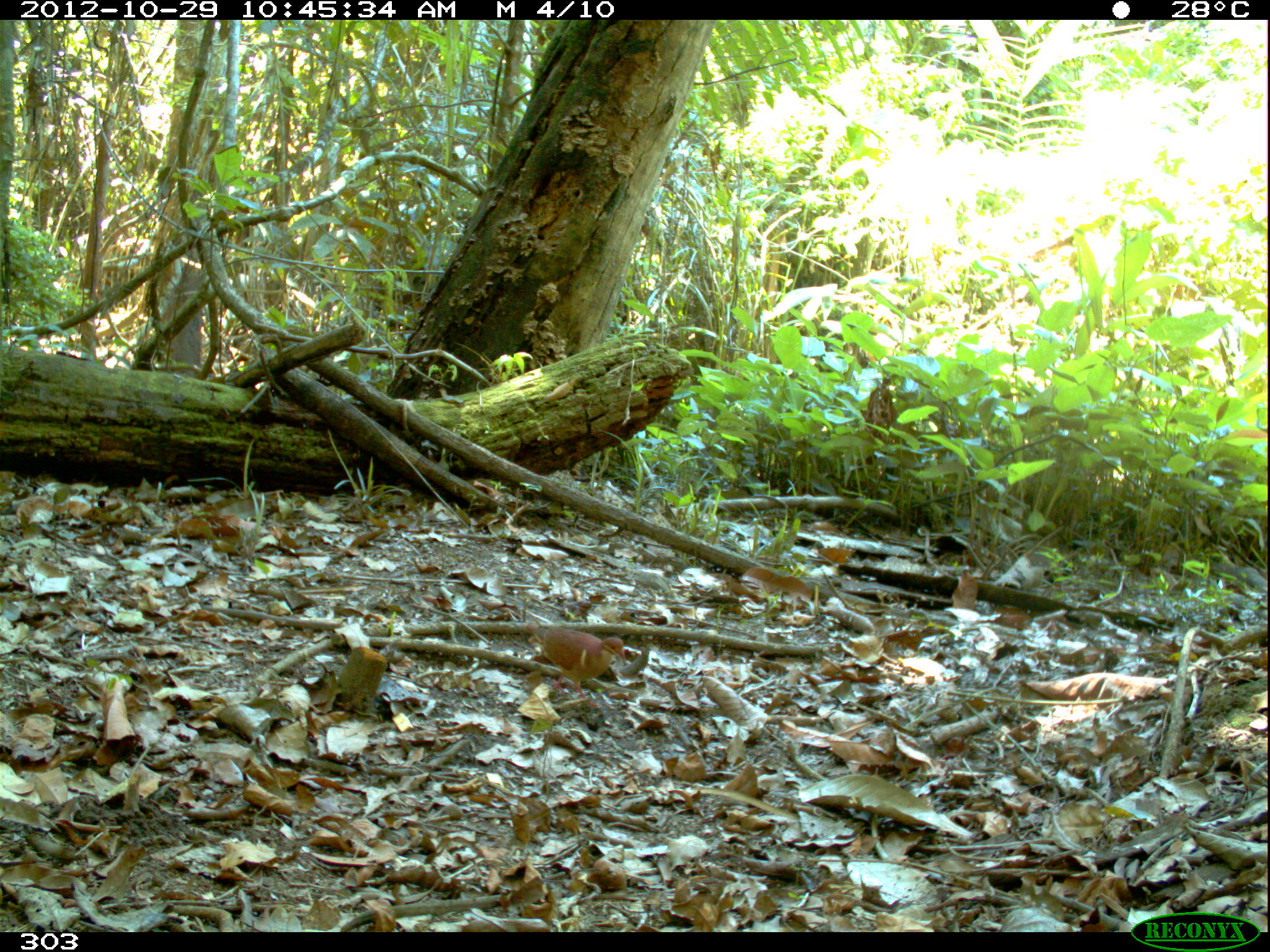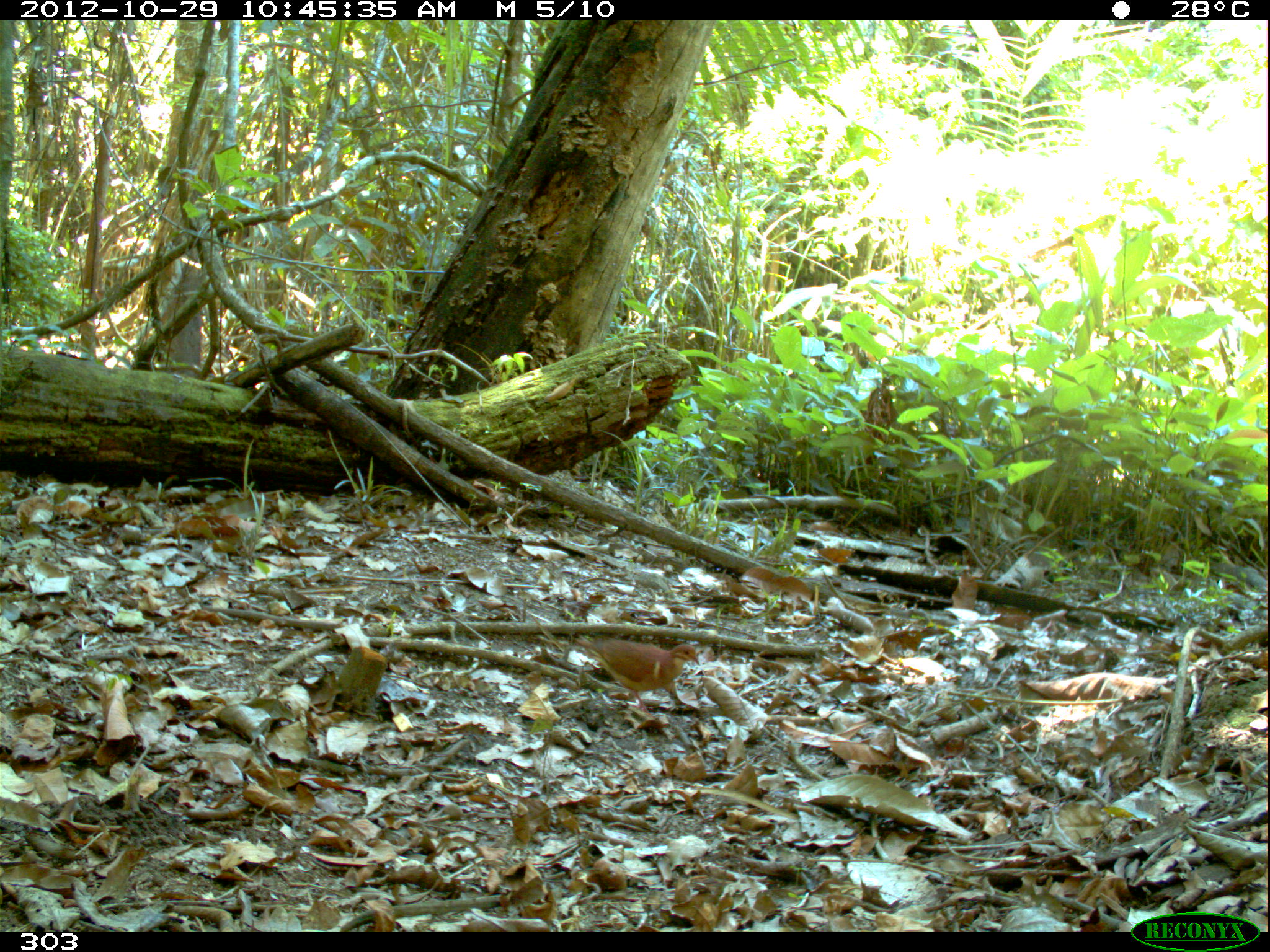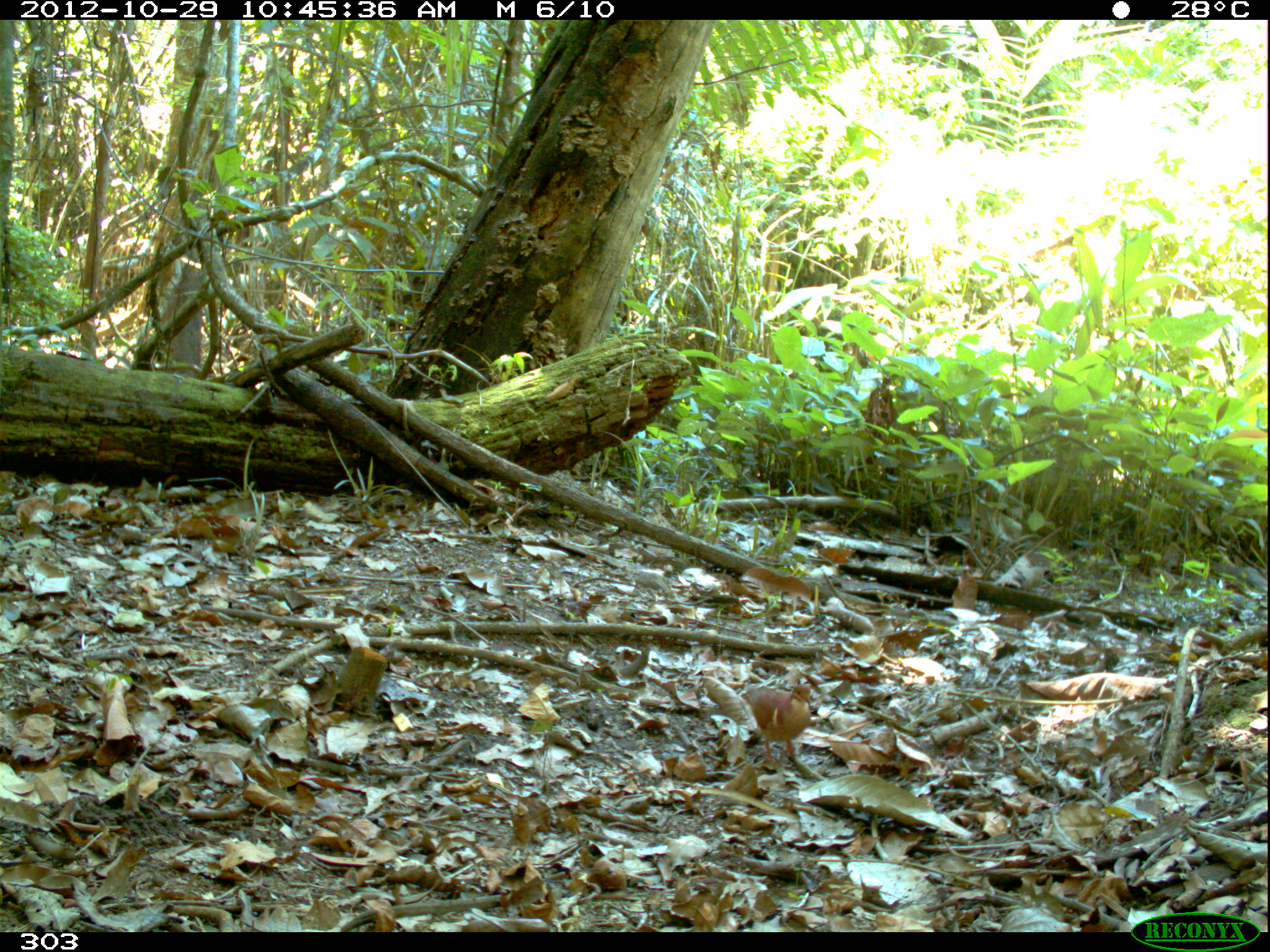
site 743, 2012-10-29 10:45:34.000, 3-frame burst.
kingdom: Animalia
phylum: Chordata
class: Aves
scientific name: Aves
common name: bird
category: unknown bird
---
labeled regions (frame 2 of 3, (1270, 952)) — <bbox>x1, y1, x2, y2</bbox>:
unknown bird: <bbox>575, 635, 700, 719</bbox>